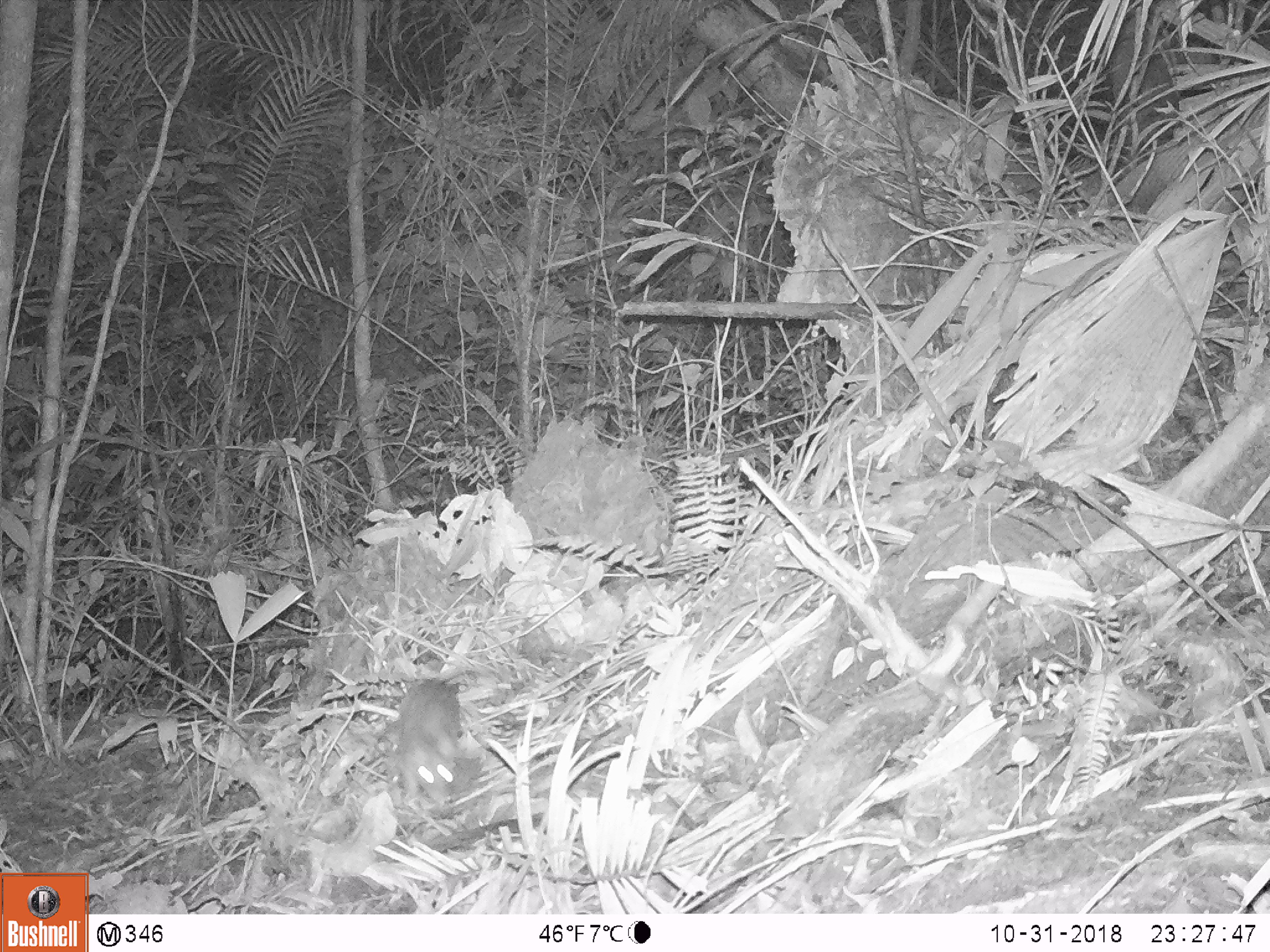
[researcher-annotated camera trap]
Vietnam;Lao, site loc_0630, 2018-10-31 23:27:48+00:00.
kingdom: Animalia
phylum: Chordata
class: Mammalia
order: Rodentia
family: Muridae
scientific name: Muridae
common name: old-world mice and rats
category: unidentified murid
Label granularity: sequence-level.